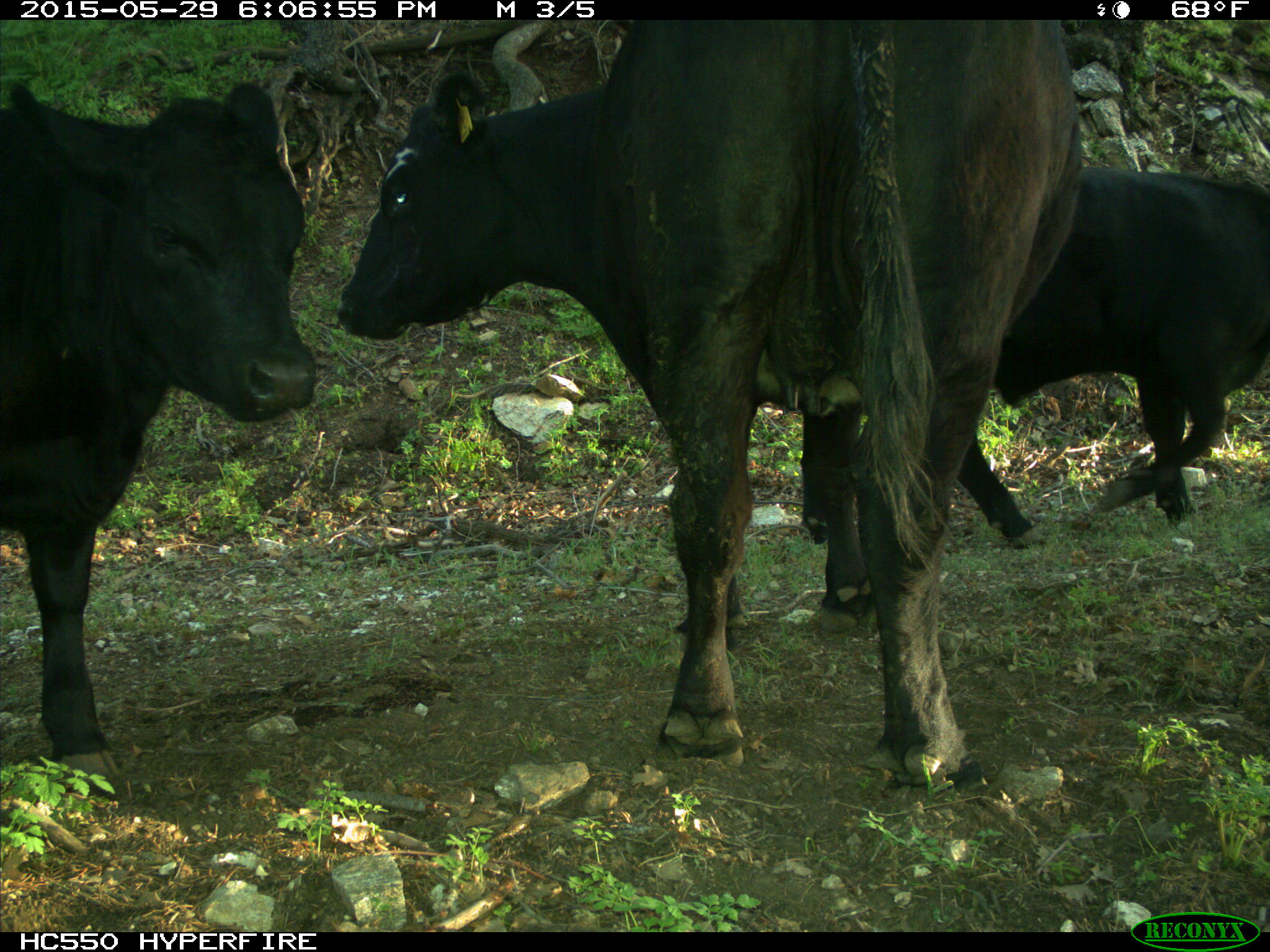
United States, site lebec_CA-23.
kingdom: Animalia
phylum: Chordata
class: Mammalia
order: Artiodactyla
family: Bovidae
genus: Bos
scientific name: Bos taurus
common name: domestic cow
Bos taurus (domestic cow).